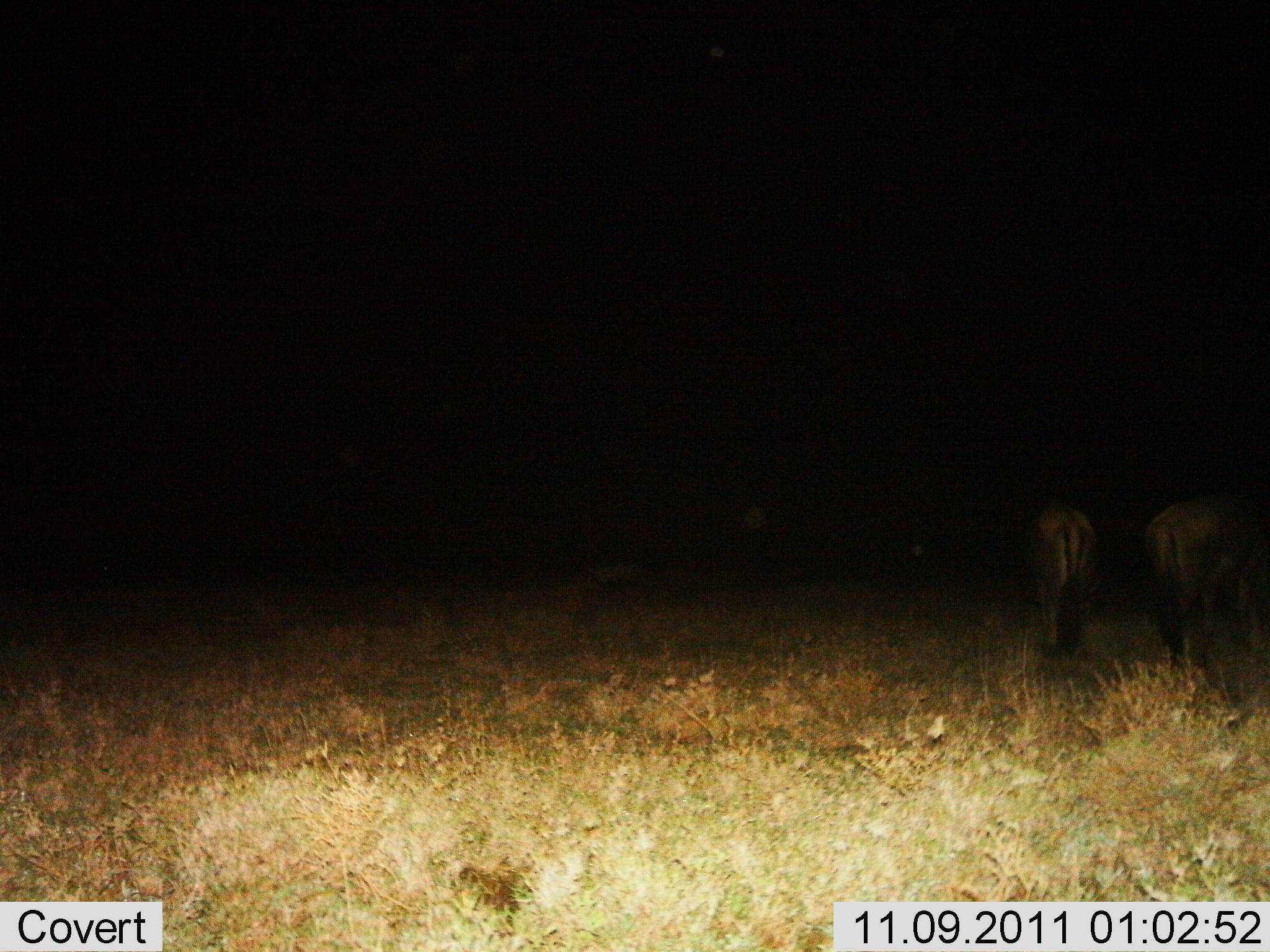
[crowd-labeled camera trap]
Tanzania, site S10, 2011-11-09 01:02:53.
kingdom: Animalia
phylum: Chordata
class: Mammalia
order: Artiodactyla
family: Bovidae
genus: Connochaetes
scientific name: Connochaetes taurinus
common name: blue wildebeest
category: wildebeest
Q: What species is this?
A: Wildebeest (blue wildebeest) (Connochaetes taurinus).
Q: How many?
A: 2.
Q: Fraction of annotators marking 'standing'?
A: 78%.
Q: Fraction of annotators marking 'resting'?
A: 0%.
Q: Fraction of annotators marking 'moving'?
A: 0%.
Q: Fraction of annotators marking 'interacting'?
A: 0%.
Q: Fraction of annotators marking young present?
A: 0%.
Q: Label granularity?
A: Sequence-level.